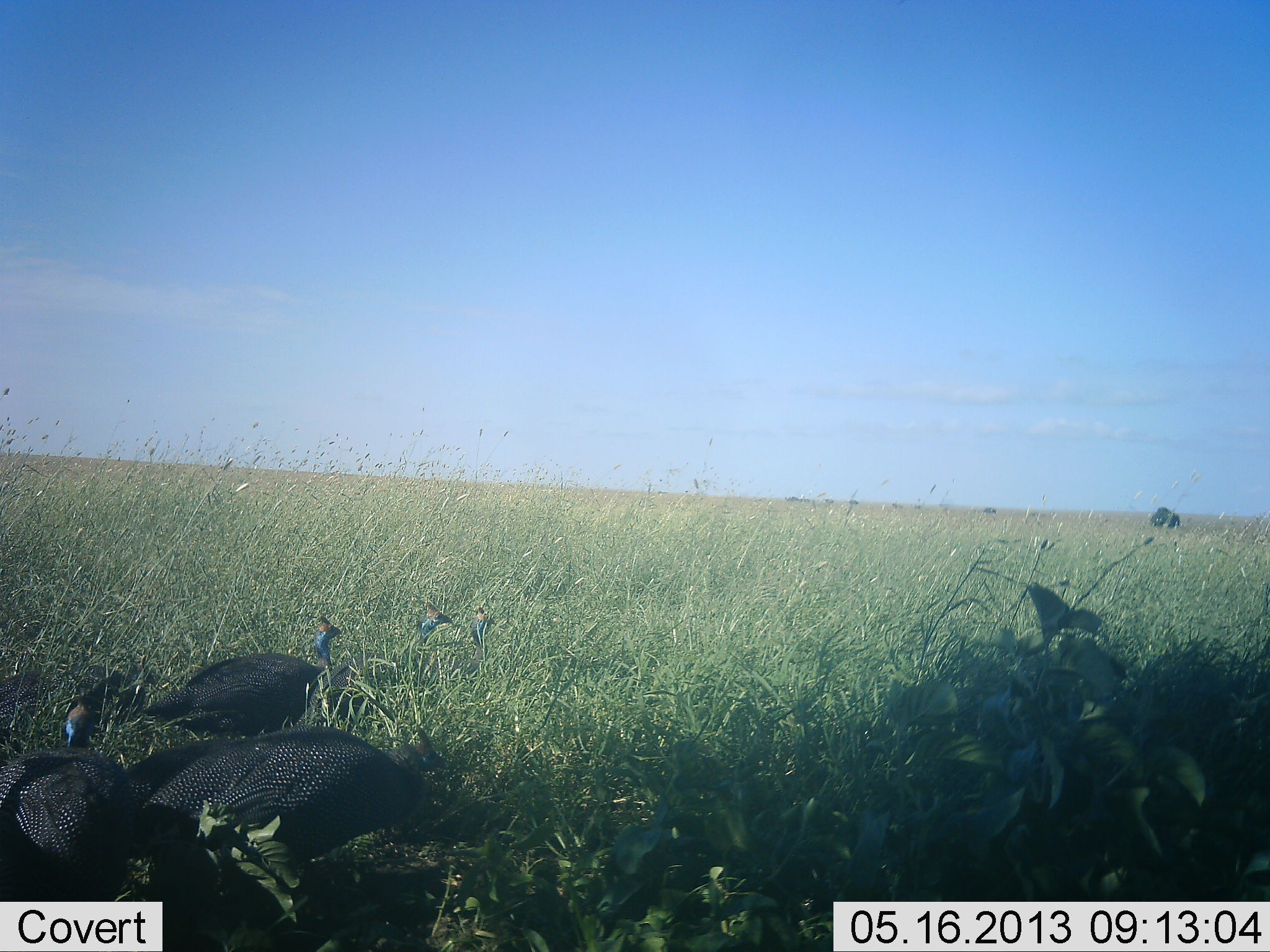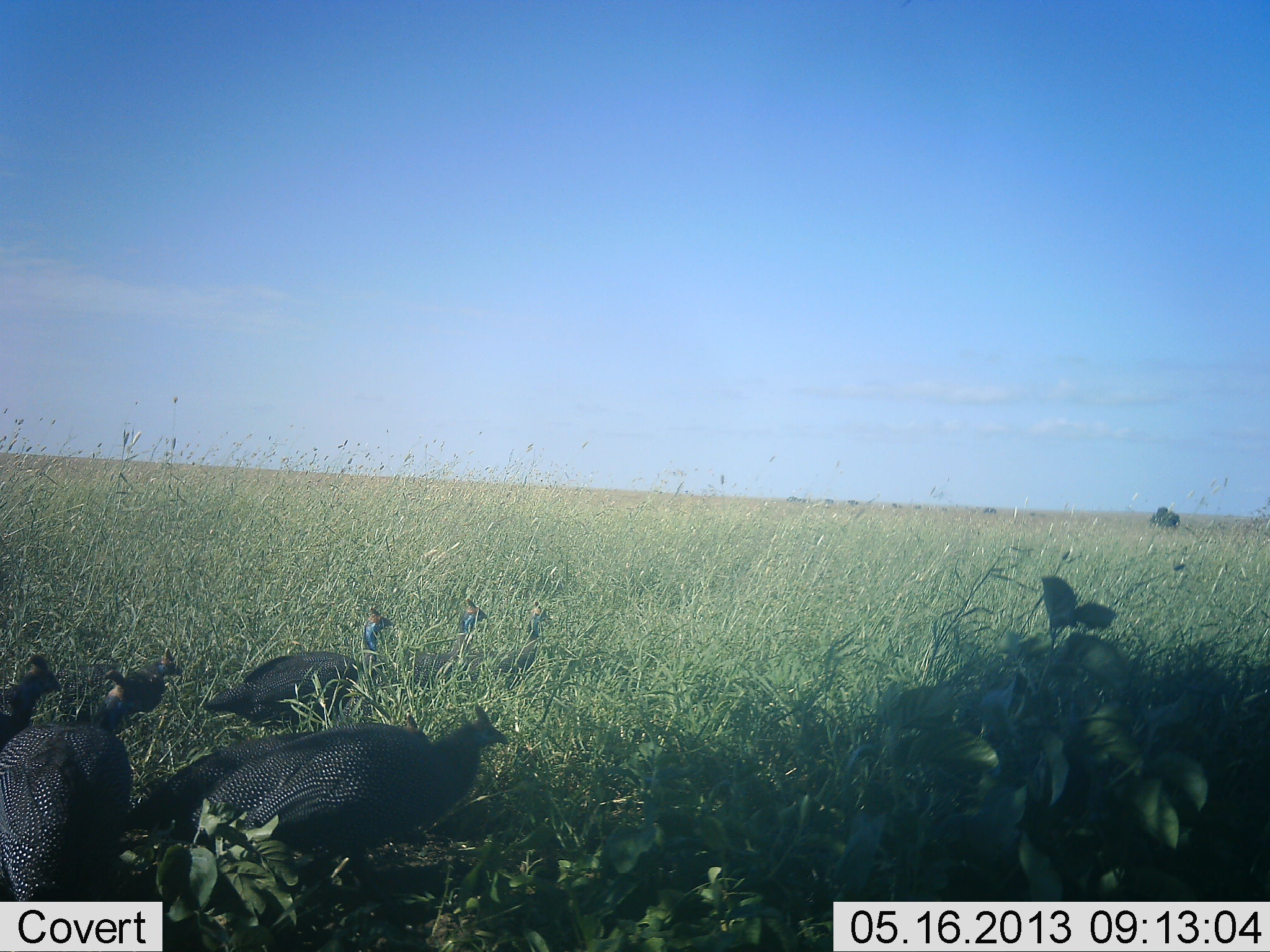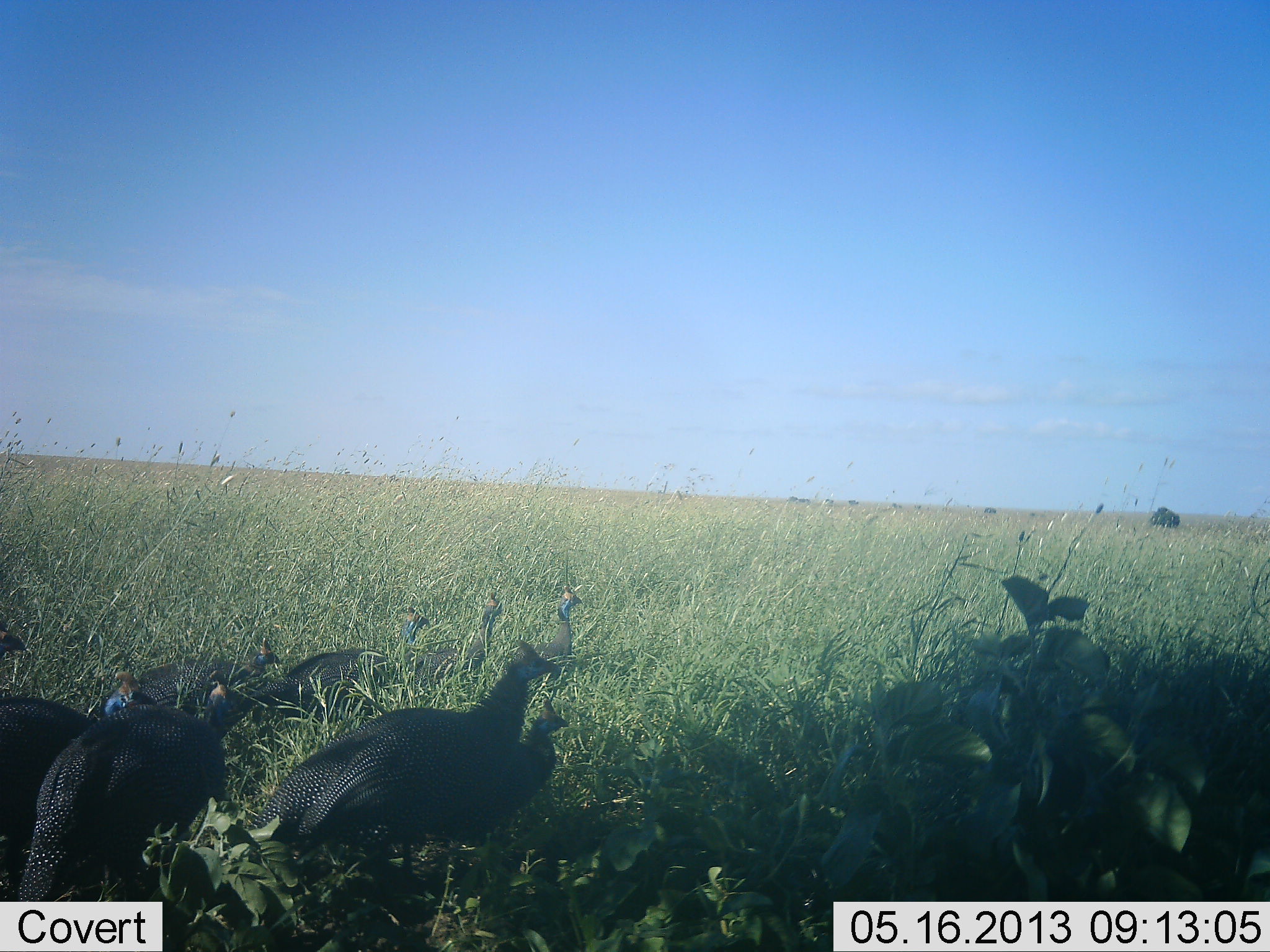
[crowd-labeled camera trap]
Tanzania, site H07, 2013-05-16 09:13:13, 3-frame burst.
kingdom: Animalia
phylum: Chordata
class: Aves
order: Galliformes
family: Numididae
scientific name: Numididae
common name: guinea fowl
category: guineafowl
Guineafowl (guinea fowl) (Numididae), count 7. Behavior (volunteer vote fractions): standing 12%, resting 3%, moving 94%, interacting 3%. Young present (vote fraction): 6%. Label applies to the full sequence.